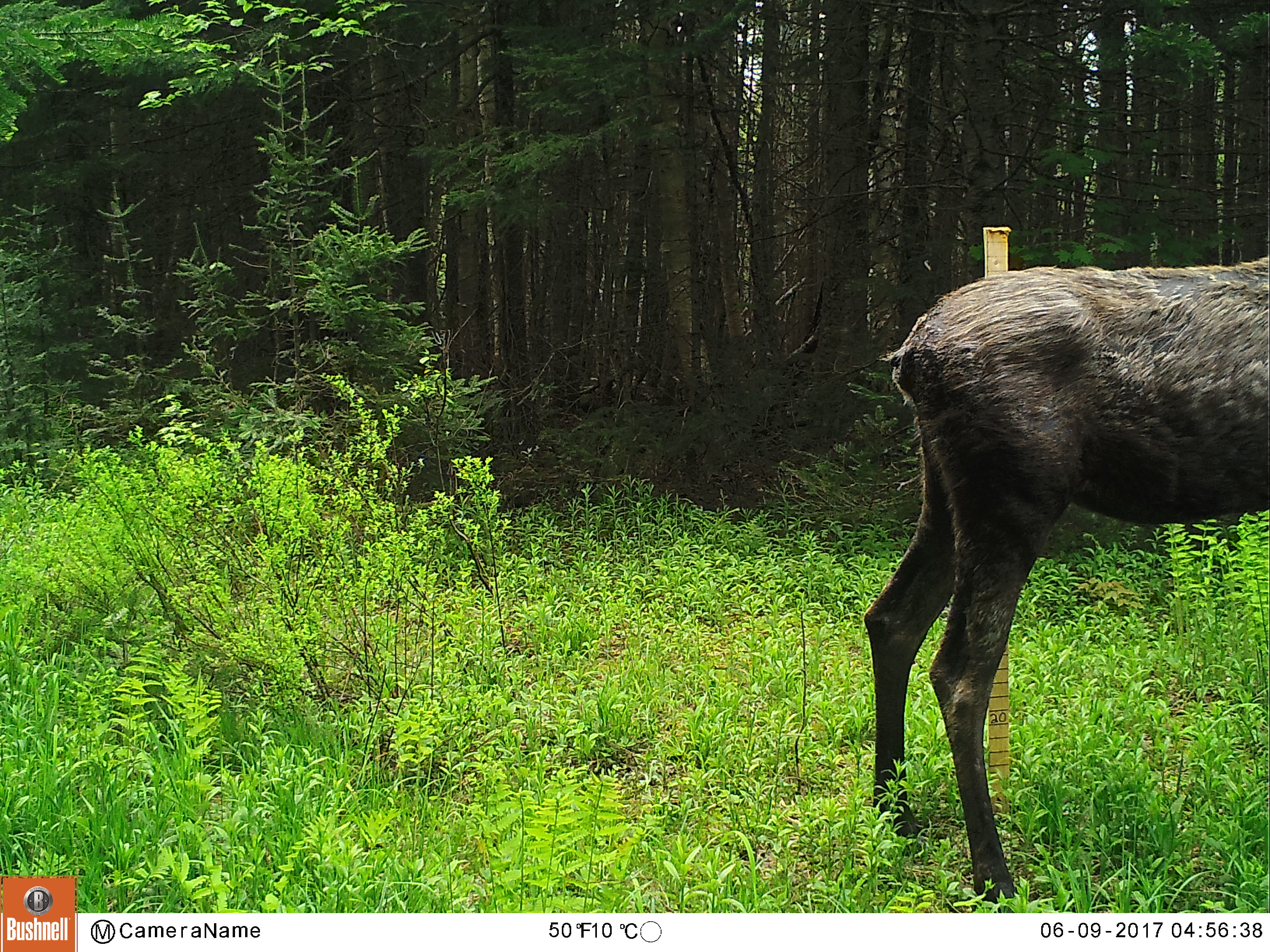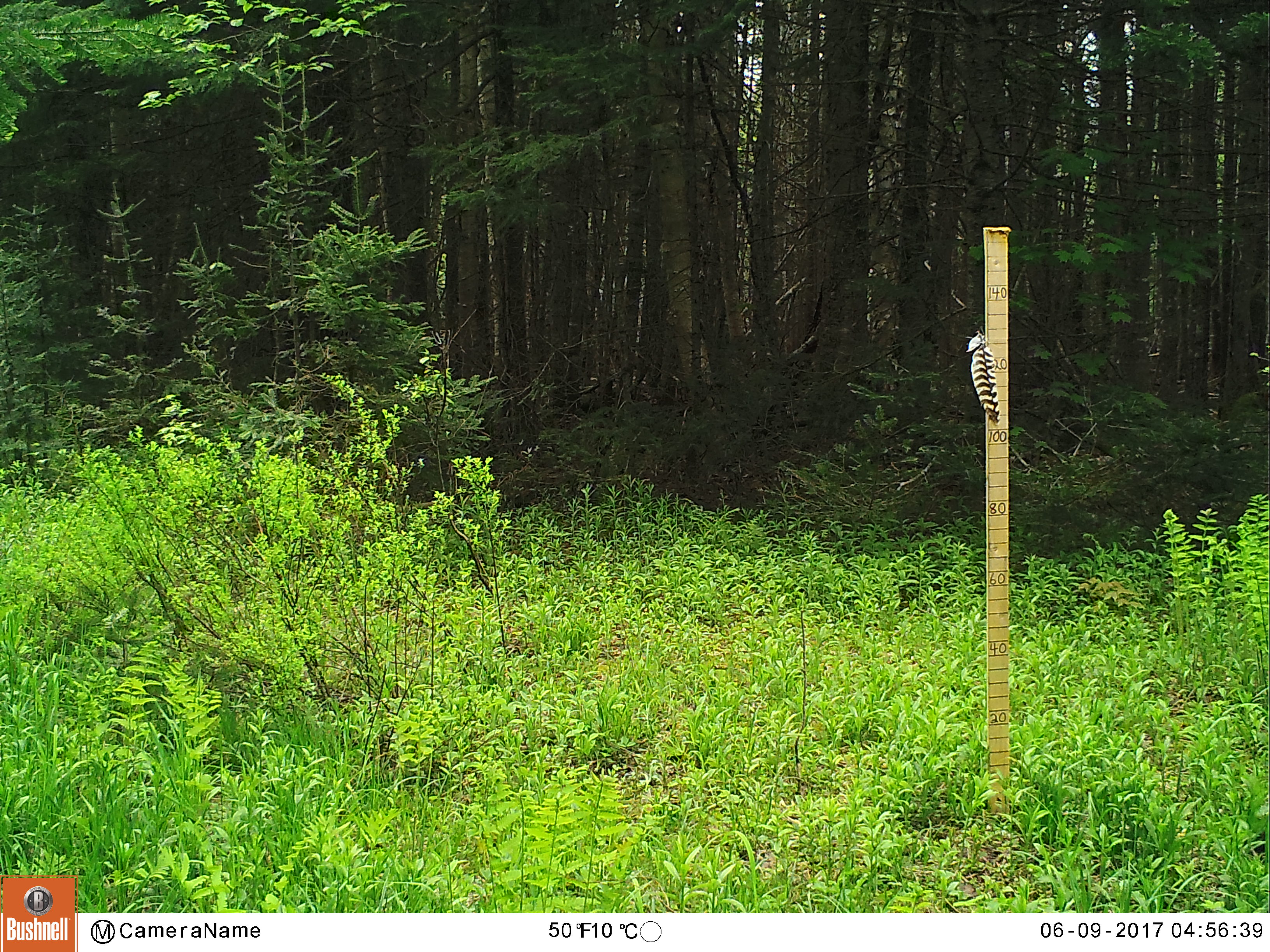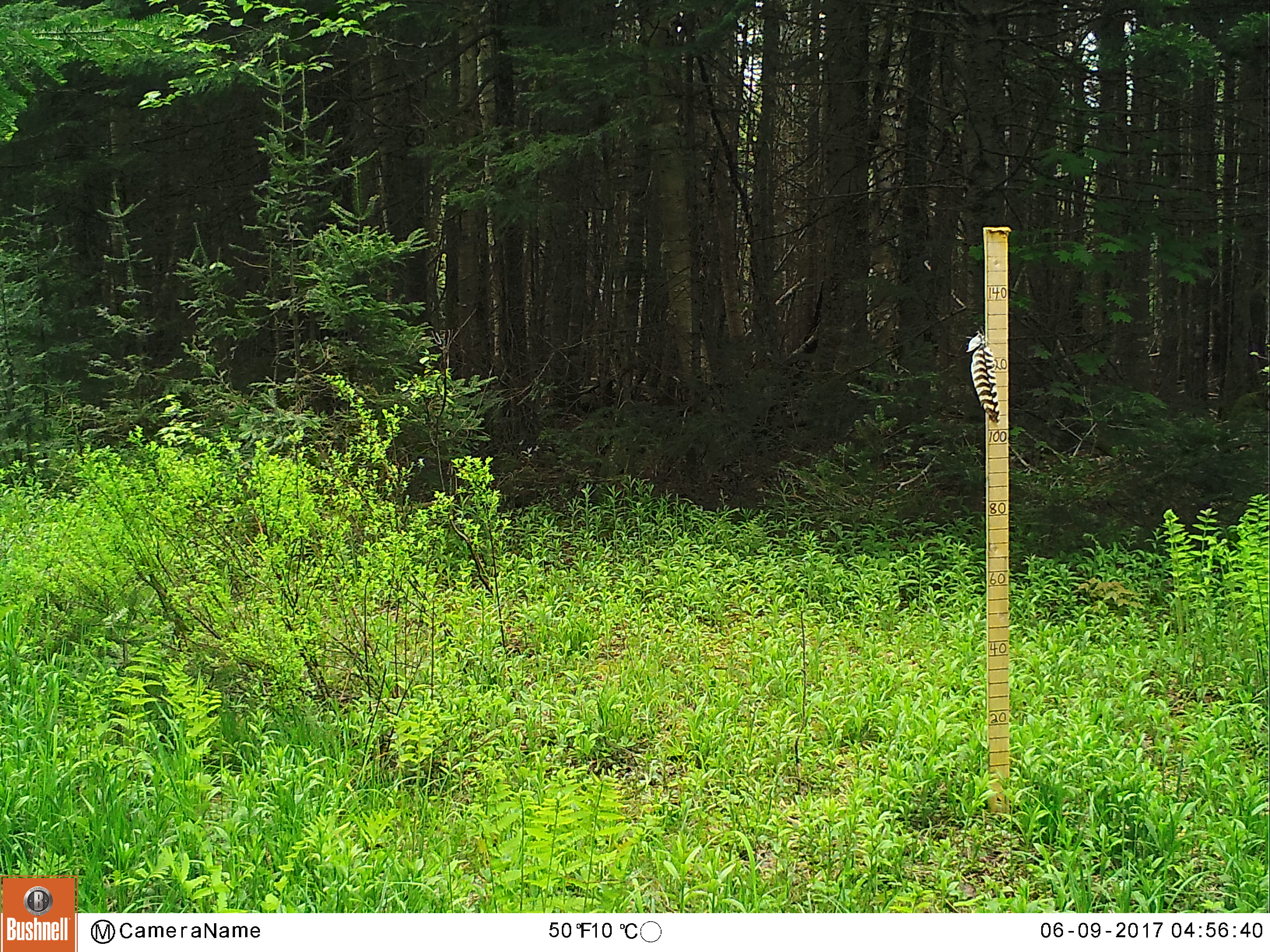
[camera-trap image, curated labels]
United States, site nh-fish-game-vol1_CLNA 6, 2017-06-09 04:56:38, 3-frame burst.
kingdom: Animalia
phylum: Chordata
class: Mammalia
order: Artiodactyla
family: Cervidae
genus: Alces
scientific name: Alces alces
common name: moose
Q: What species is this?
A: Moose (Alces alces).